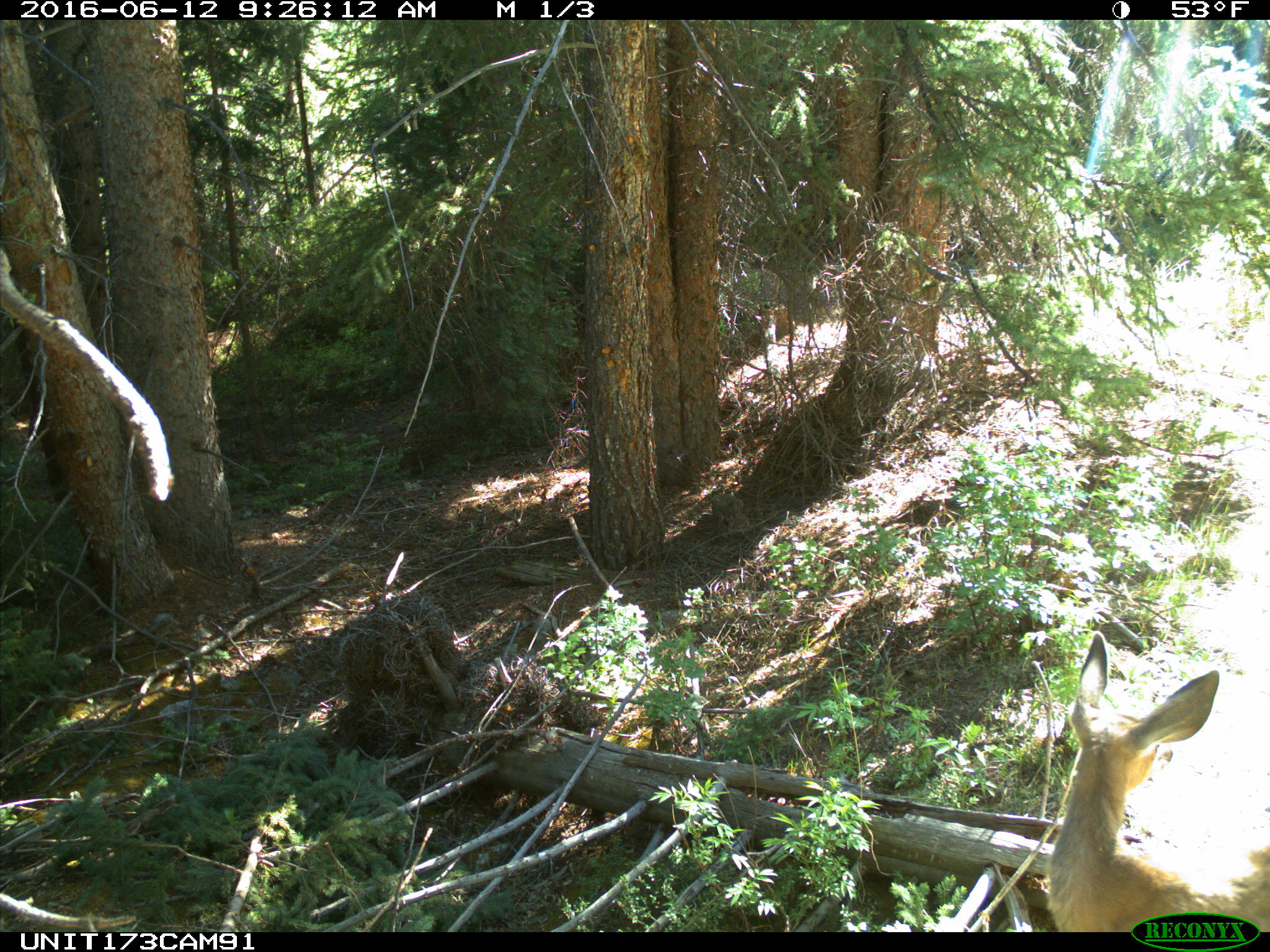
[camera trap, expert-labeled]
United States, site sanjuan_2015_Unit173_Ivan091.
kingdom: Animalia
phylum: Chordata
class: Mammalia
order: Artiodactyla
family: Cervidae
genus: Odocoileus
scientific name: Odocoileus hemionus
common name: mule deer